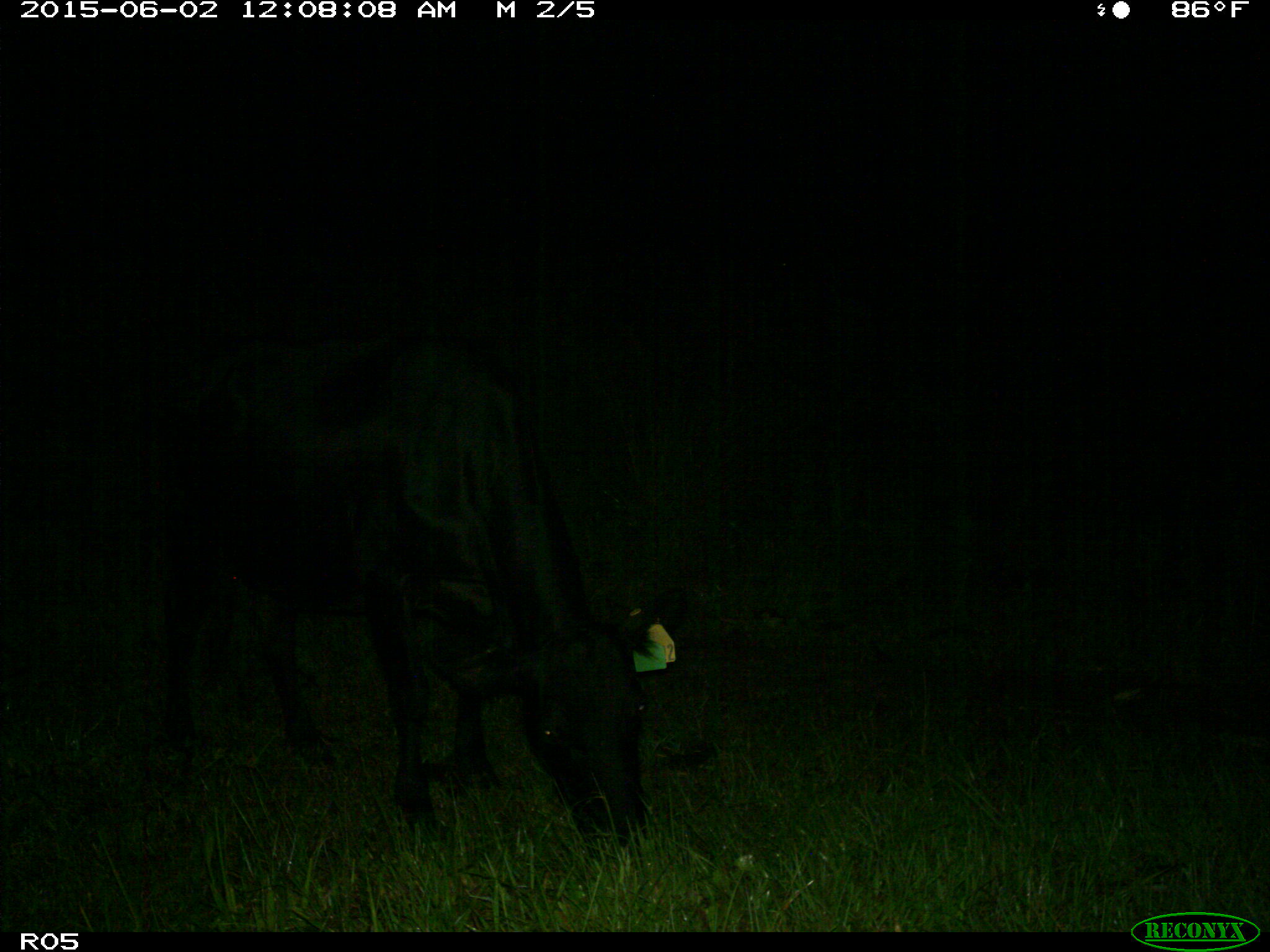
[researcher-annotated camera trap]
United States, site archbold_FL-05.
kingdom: Animalia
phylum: Chordata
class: Mammalia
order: Artiodactyla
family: Bovidae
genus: Bos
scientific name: Bos taurus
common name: domestic cow